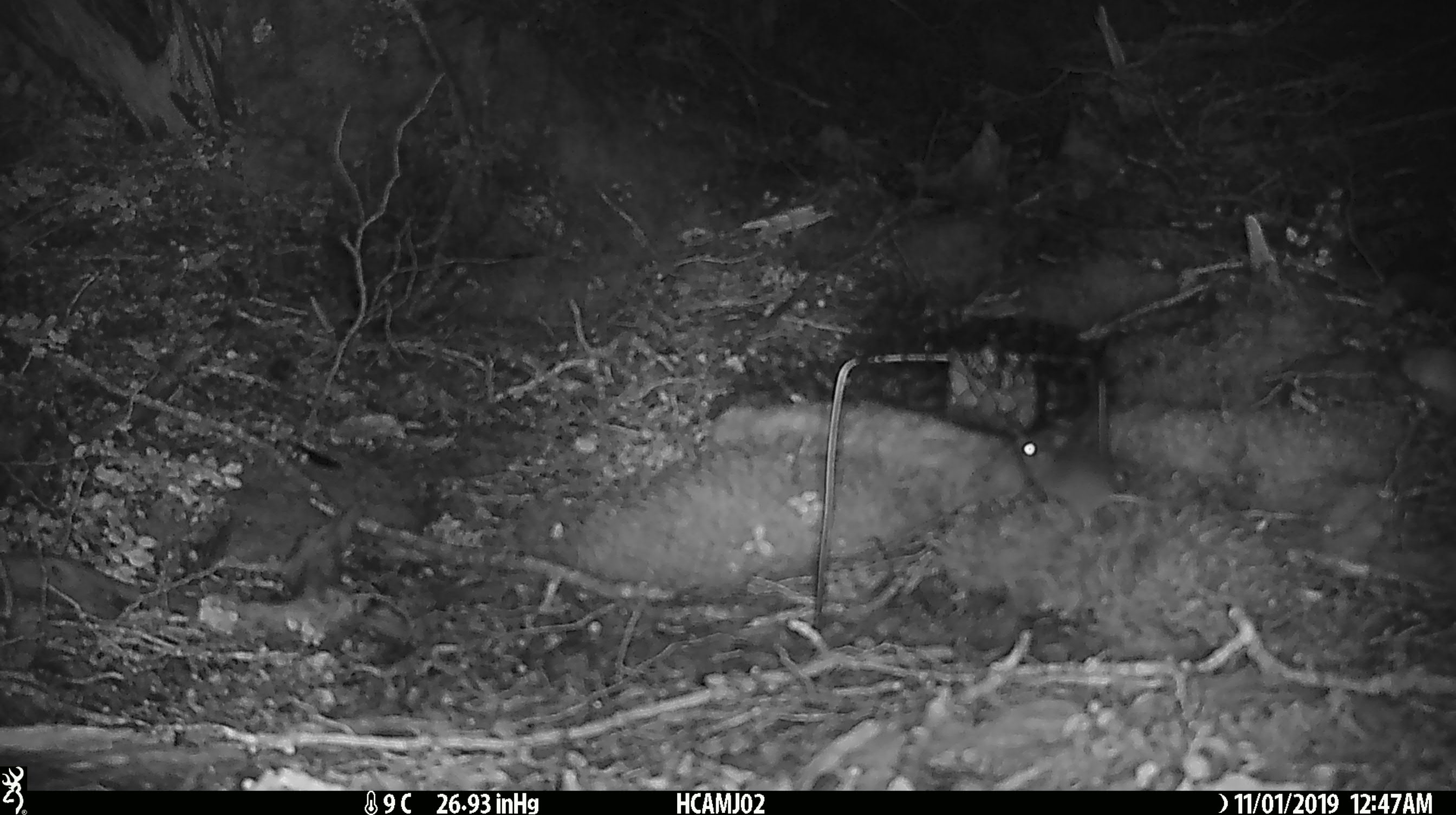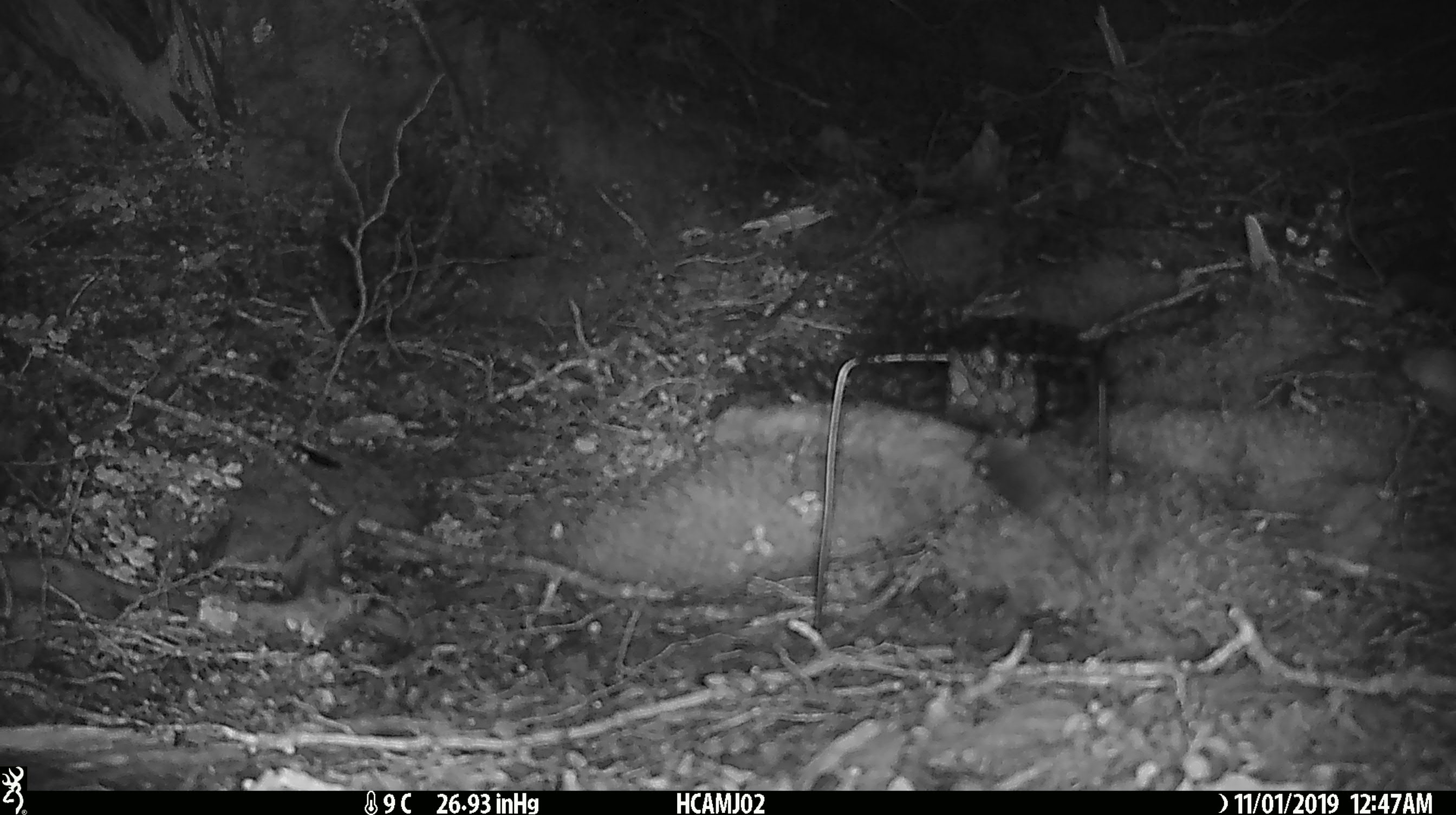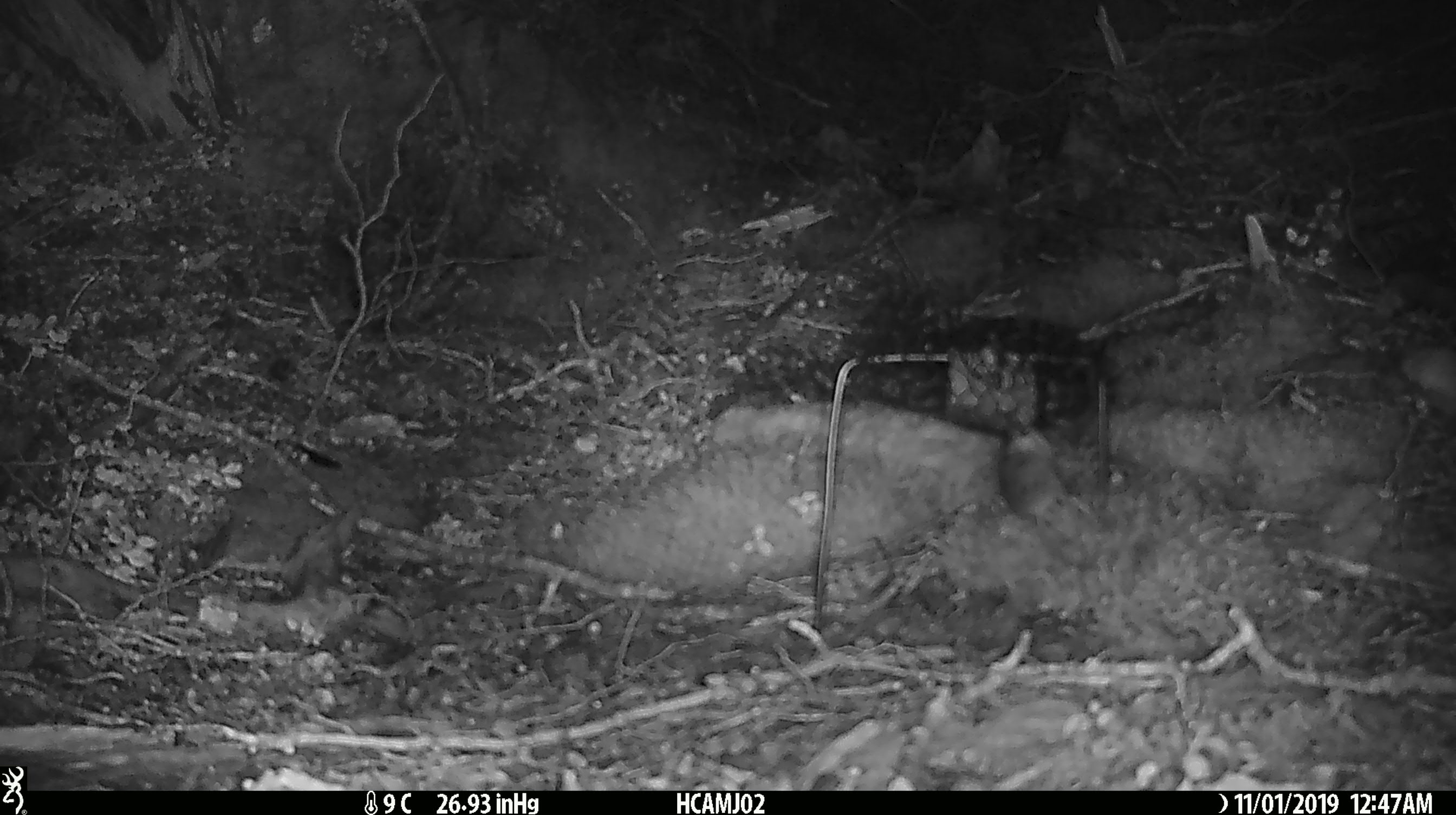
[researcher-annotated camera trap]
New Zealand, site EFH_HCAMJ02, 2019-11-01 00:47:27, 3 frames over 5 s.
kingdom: Animalia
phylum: Chordata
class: Mammalia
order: Rodentia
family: Muridae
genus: Mus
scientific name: Mus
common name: mouse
Mouse (Mus).